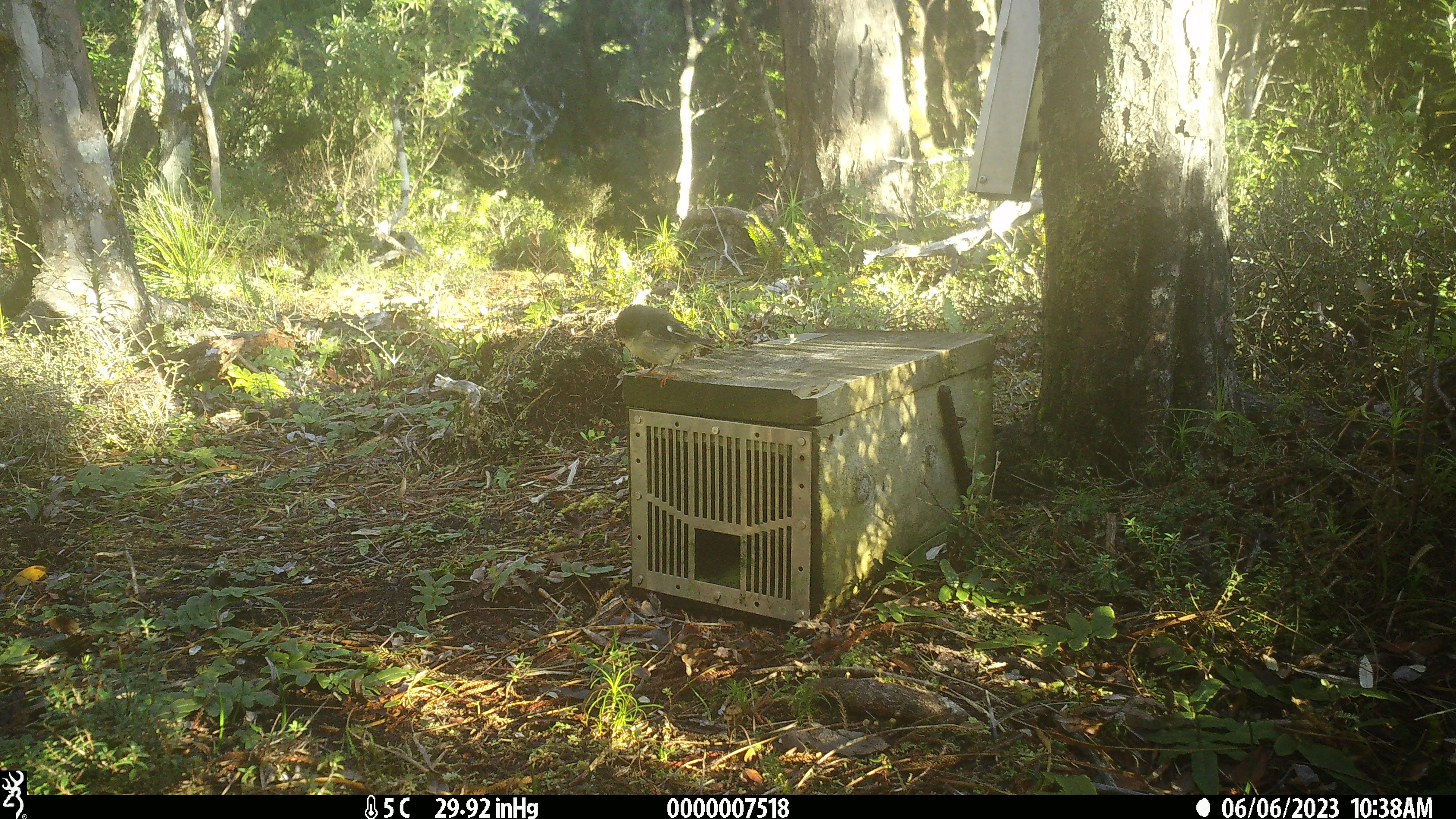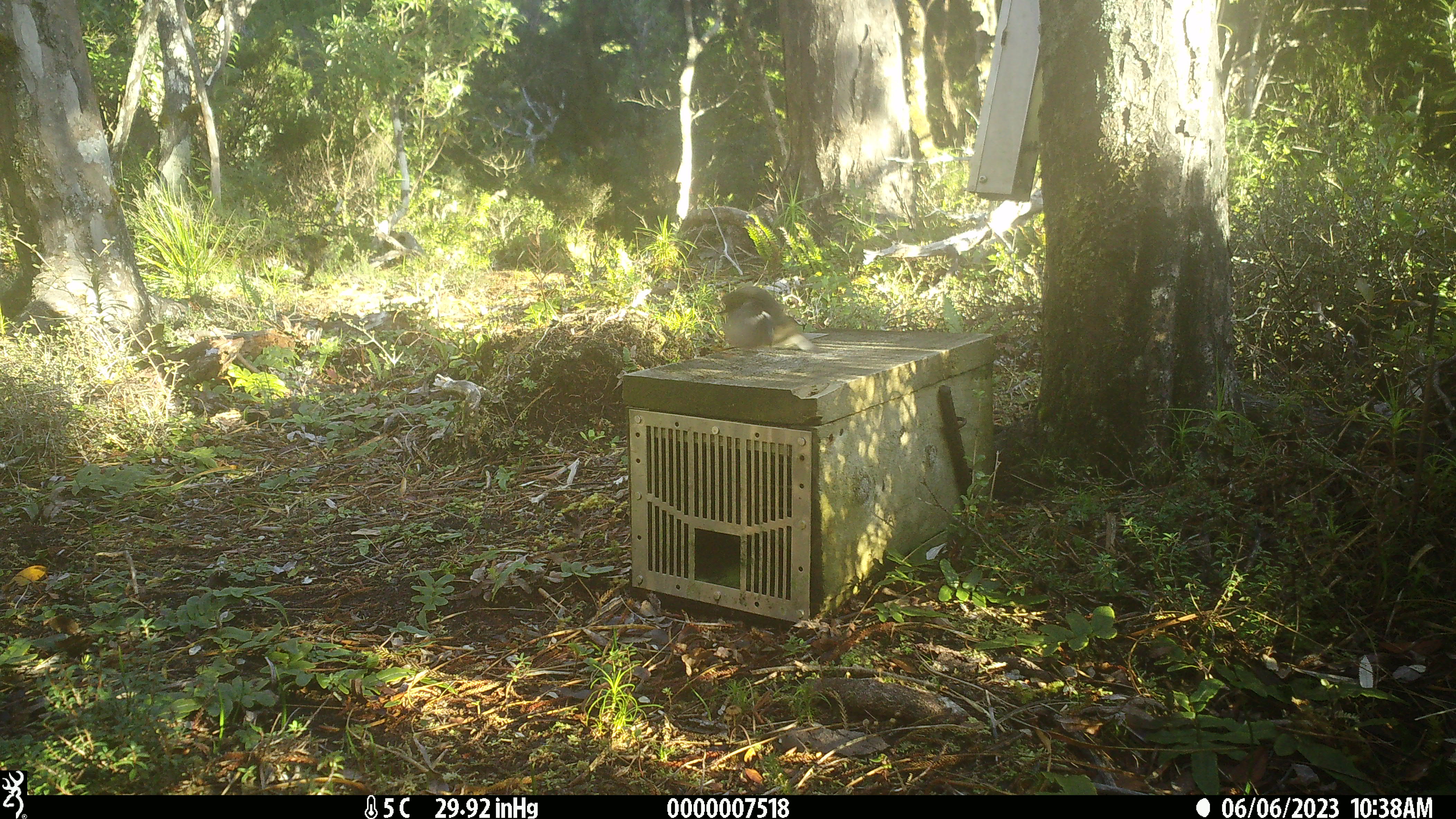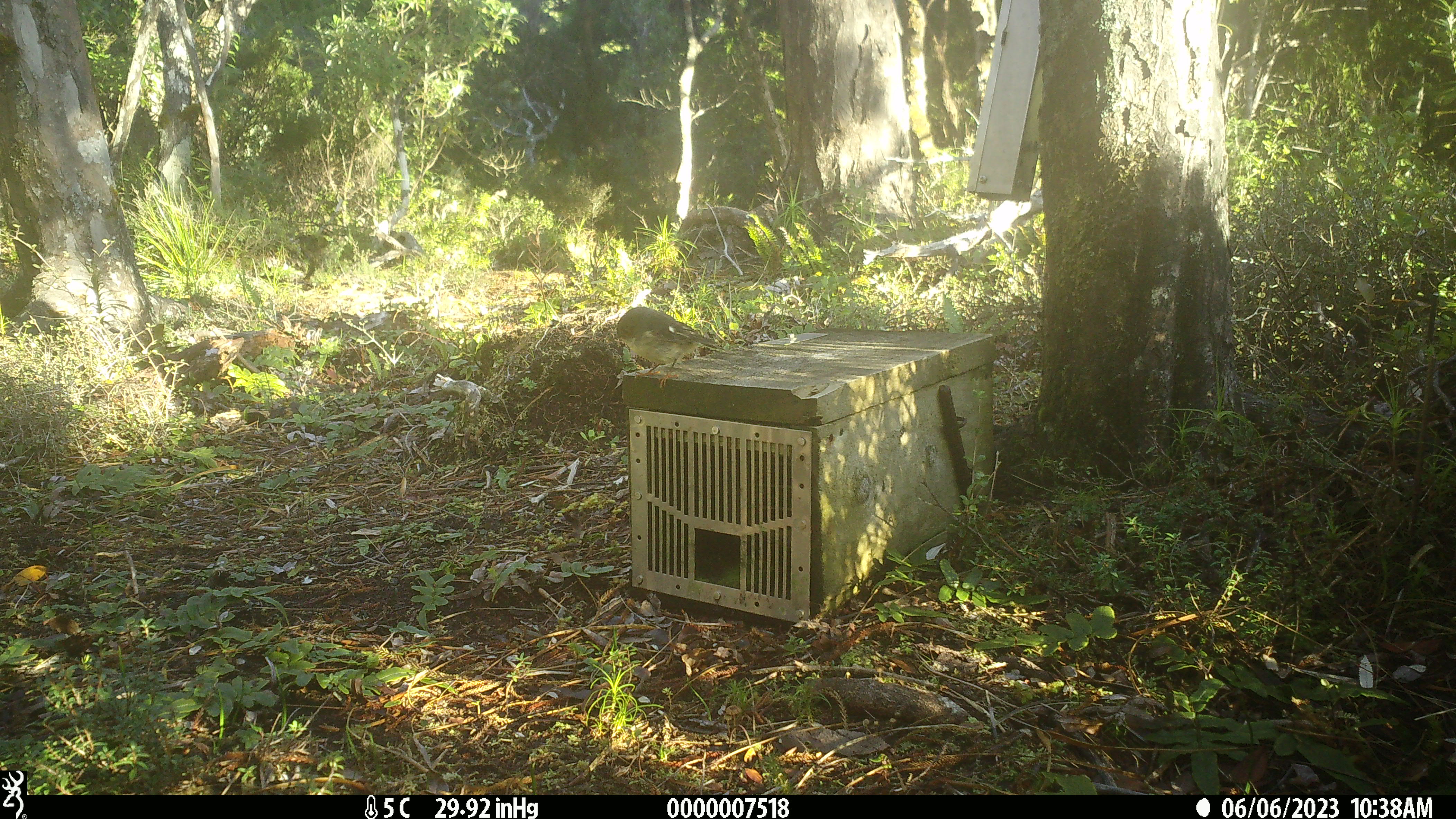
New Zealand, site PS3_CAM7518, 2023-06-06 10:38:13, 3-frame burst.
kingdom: Animalia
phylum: Chordata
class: Aves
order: Passeriformes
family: Petroicidae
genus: Petroica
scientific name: Petroica macrocephala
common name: tomtit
Tomtit (Petroica macrocephala).